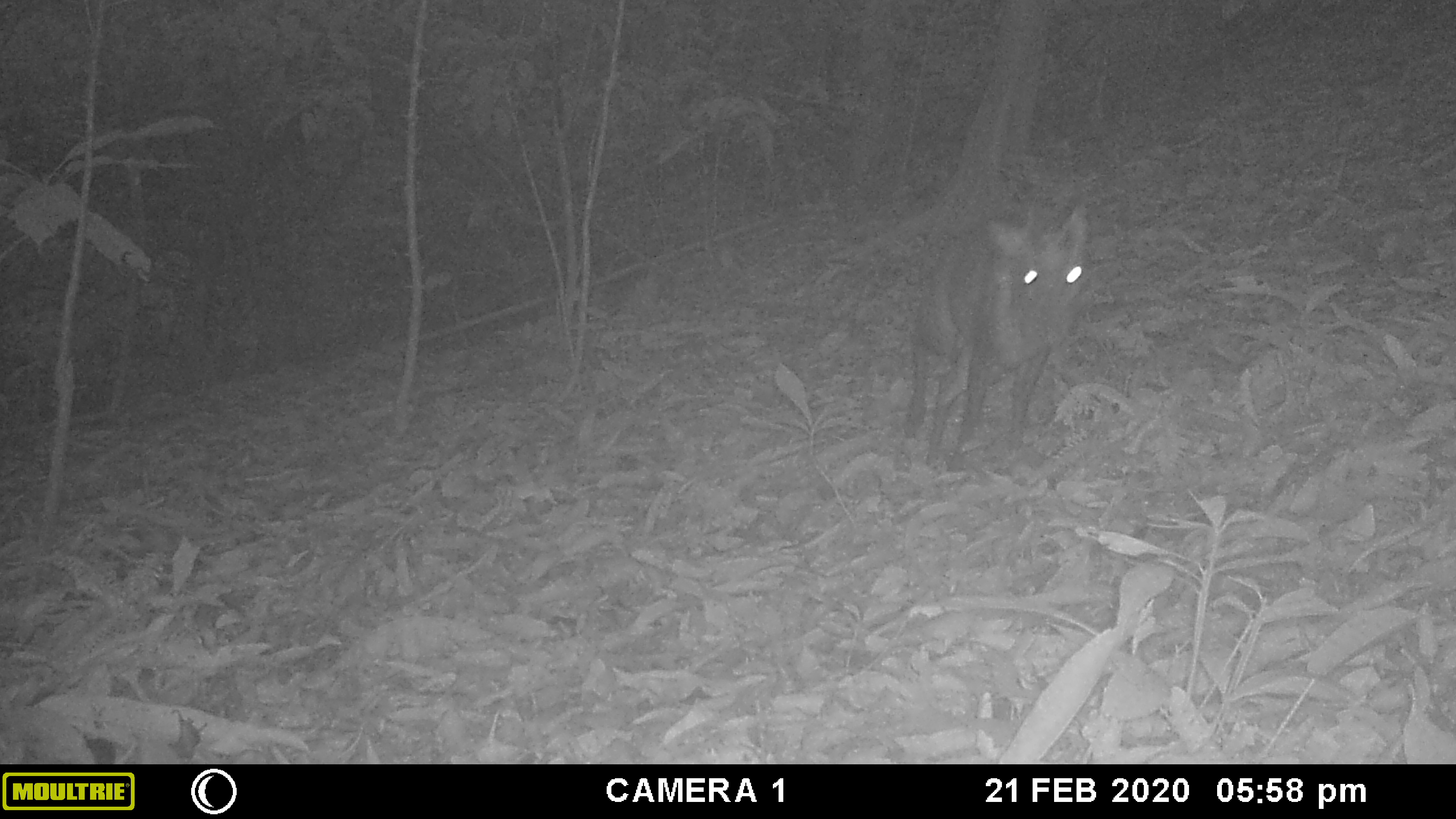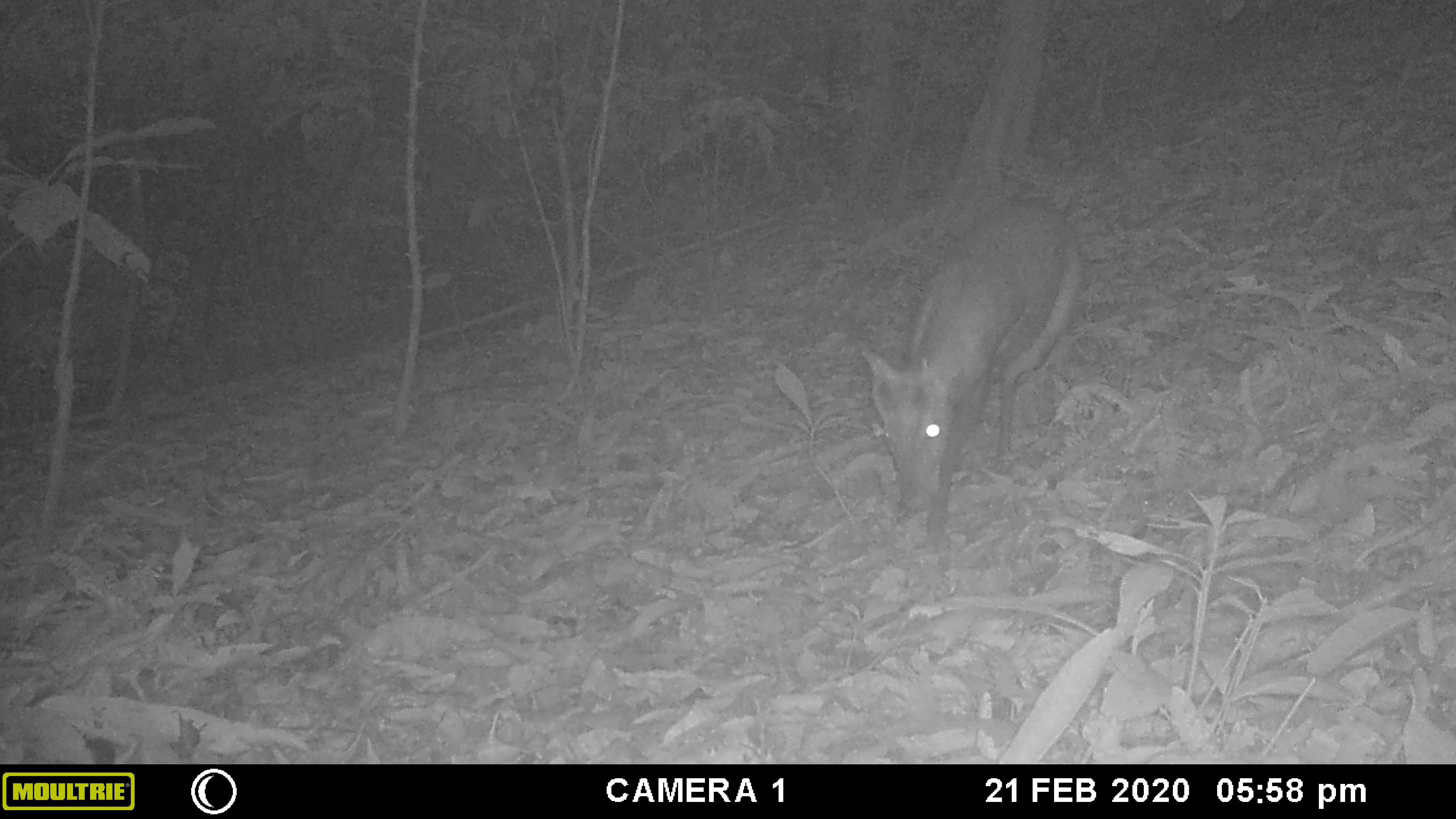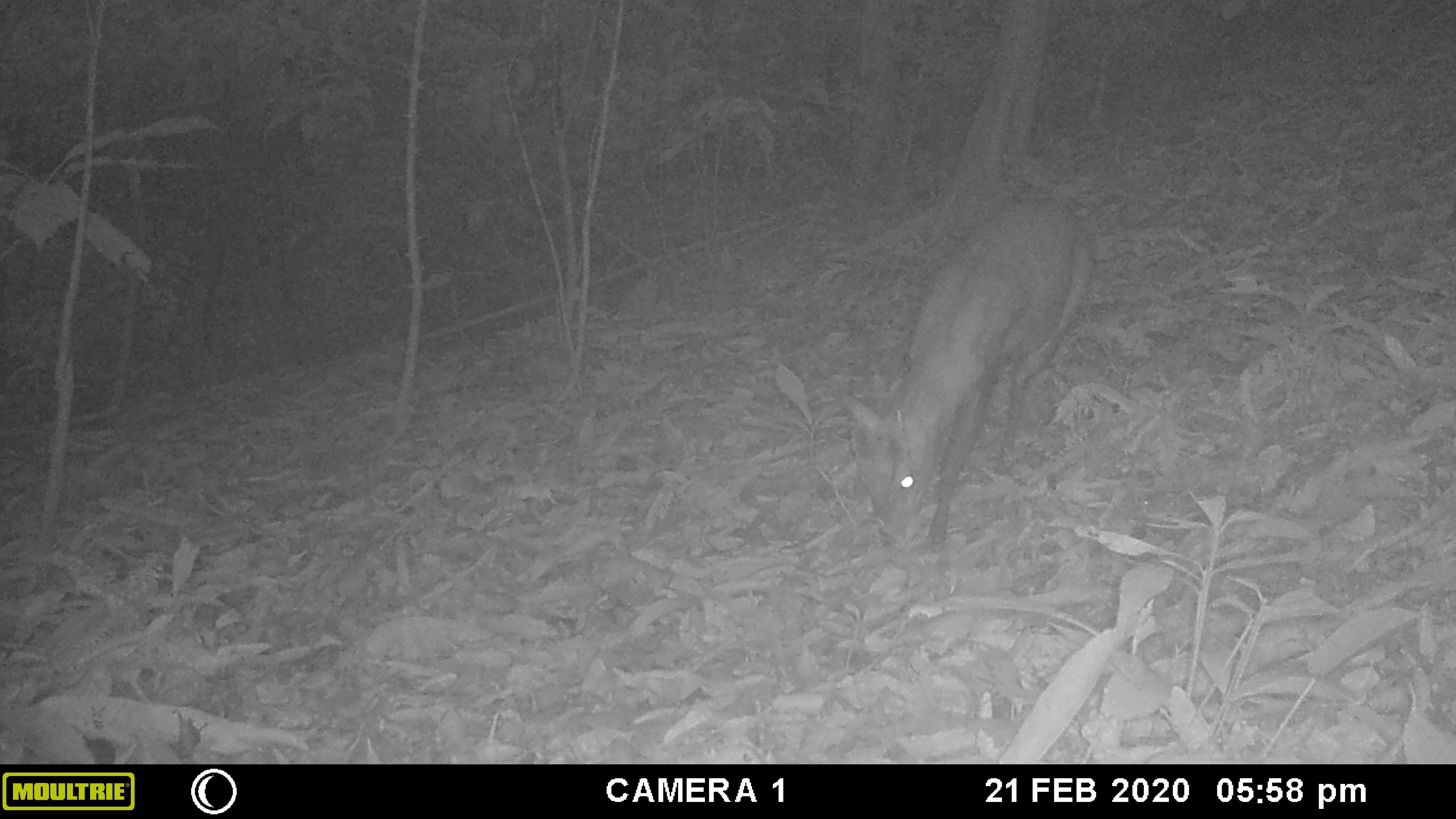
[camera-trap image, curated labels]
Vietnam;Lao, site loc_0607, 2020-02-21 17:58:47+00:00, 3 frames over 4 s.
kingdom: Animalia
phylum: Chordata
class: Mammalia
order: Artiodactyla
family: Cervidae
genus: Muntiacus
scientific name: Muntiacus rooseveltorum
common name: roosevelt's muntjac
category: roosevelts muntjac group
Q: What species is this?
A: Roosevelts muntjac group (roosevelt's muntjac) (Muntiacus rooseveltorum).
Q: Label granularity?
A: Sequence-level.